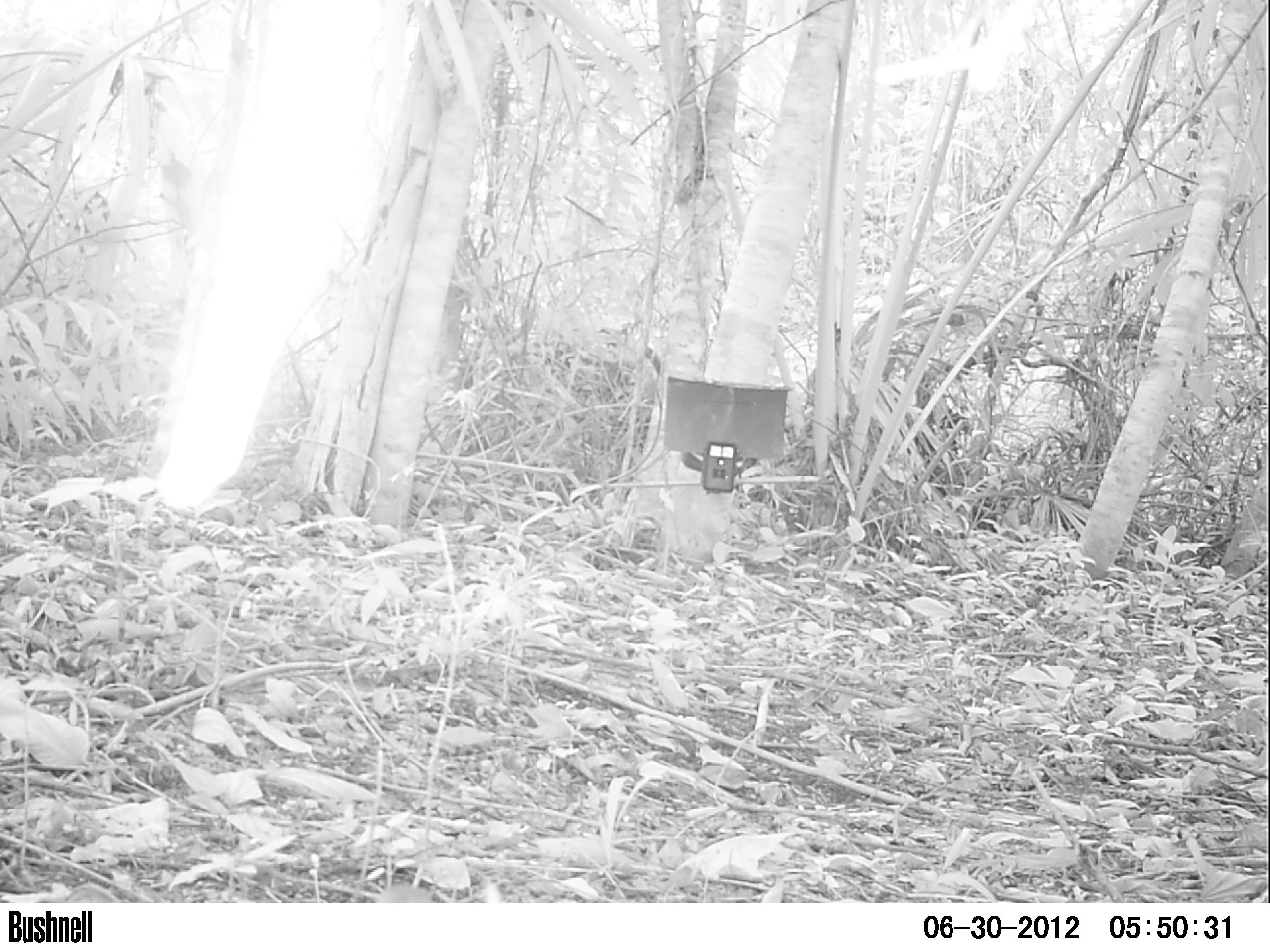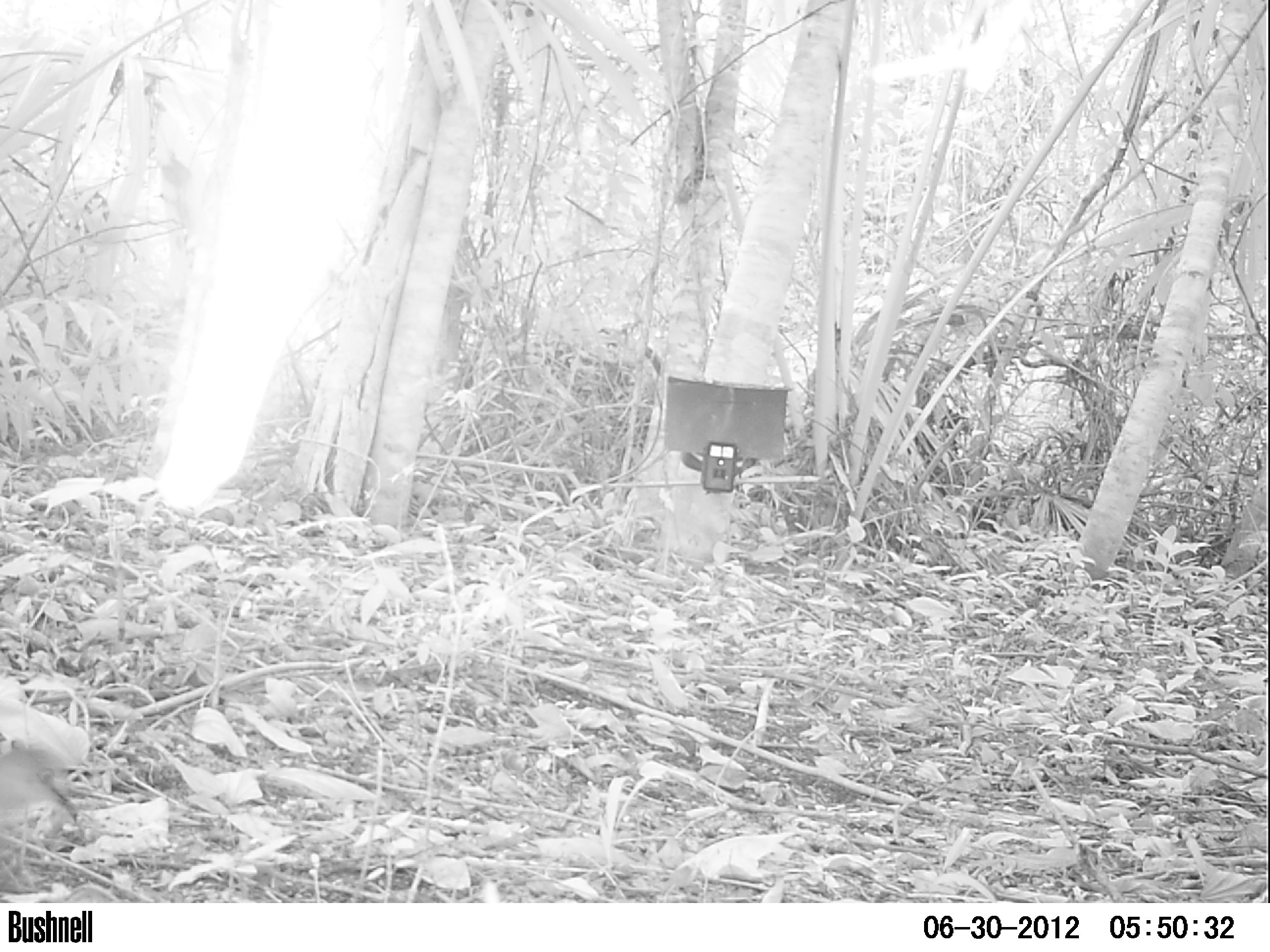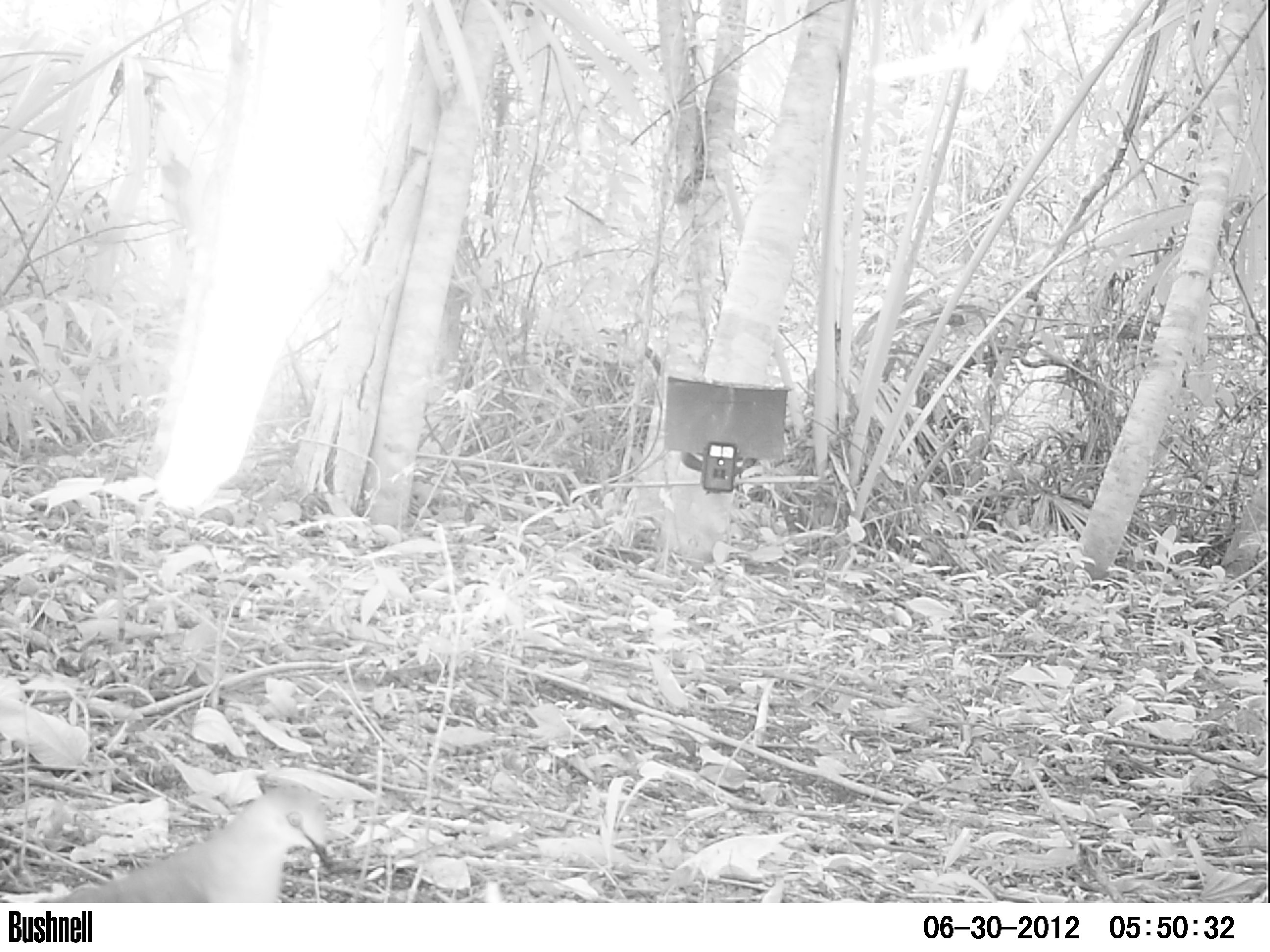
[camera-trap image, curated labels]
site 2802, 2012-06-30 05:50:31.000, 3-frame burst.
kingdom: Animalia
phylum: Chordata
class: Aves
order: Columbiformes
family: Columbidae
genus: Leptotila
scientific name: Leptotila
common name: leptotila doves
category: leptotila sp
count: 1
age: adult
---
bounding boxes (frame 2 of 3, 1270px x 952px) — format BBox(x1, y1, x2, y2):
leptotila sp: BBox(0, 734, 81, 826)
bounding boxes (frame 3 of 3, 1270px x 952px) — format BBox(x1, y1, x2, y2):
leptotila sp: BBox(59, 781, 335, 902)